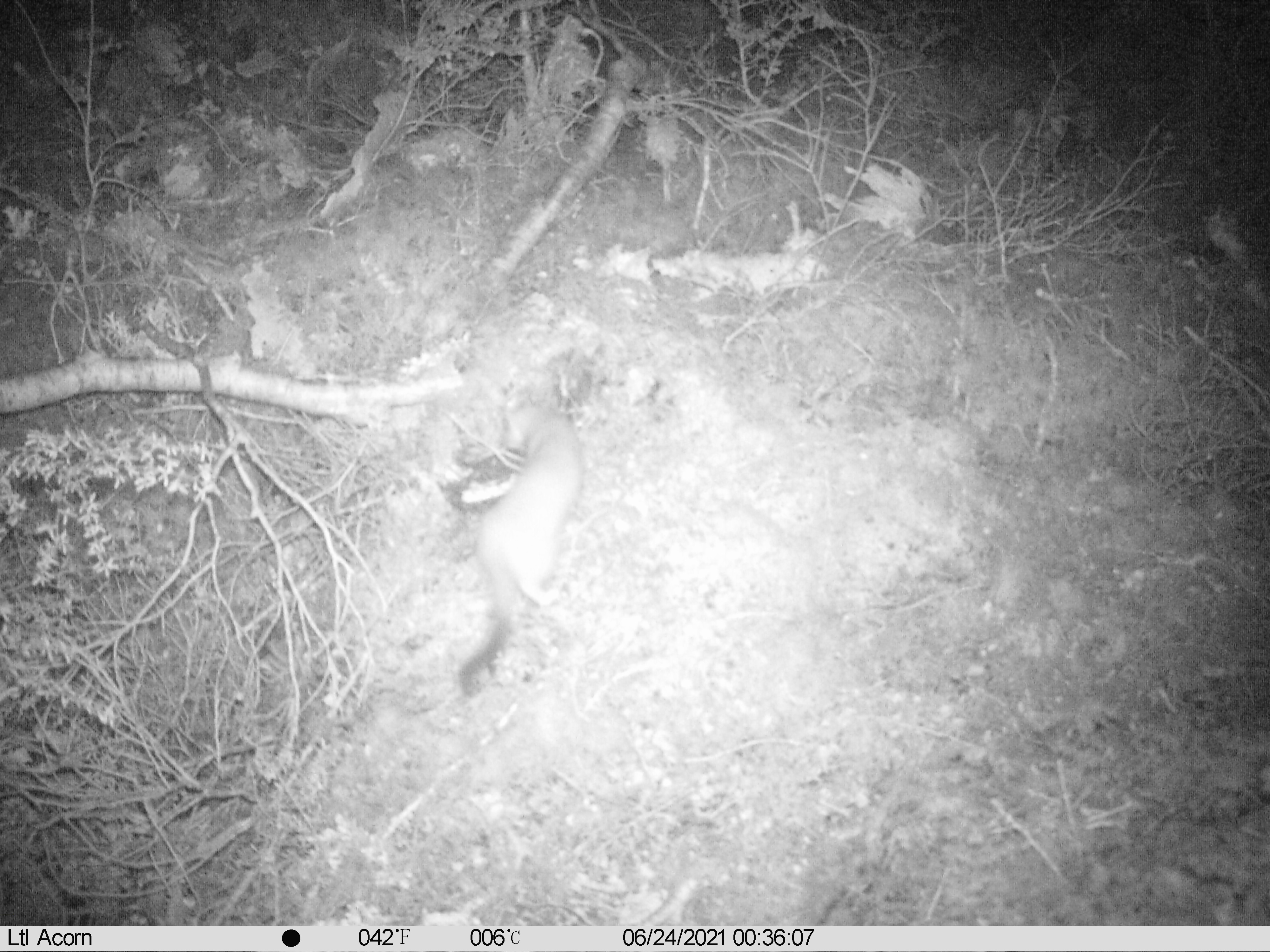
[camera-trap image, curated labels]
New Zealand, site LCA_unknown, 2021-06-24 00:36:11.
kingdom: Animalia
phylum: Chordata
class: Mammalia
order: Carnivora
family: Mustelidae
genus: Mustela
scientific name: Mustela erminea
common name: stoat